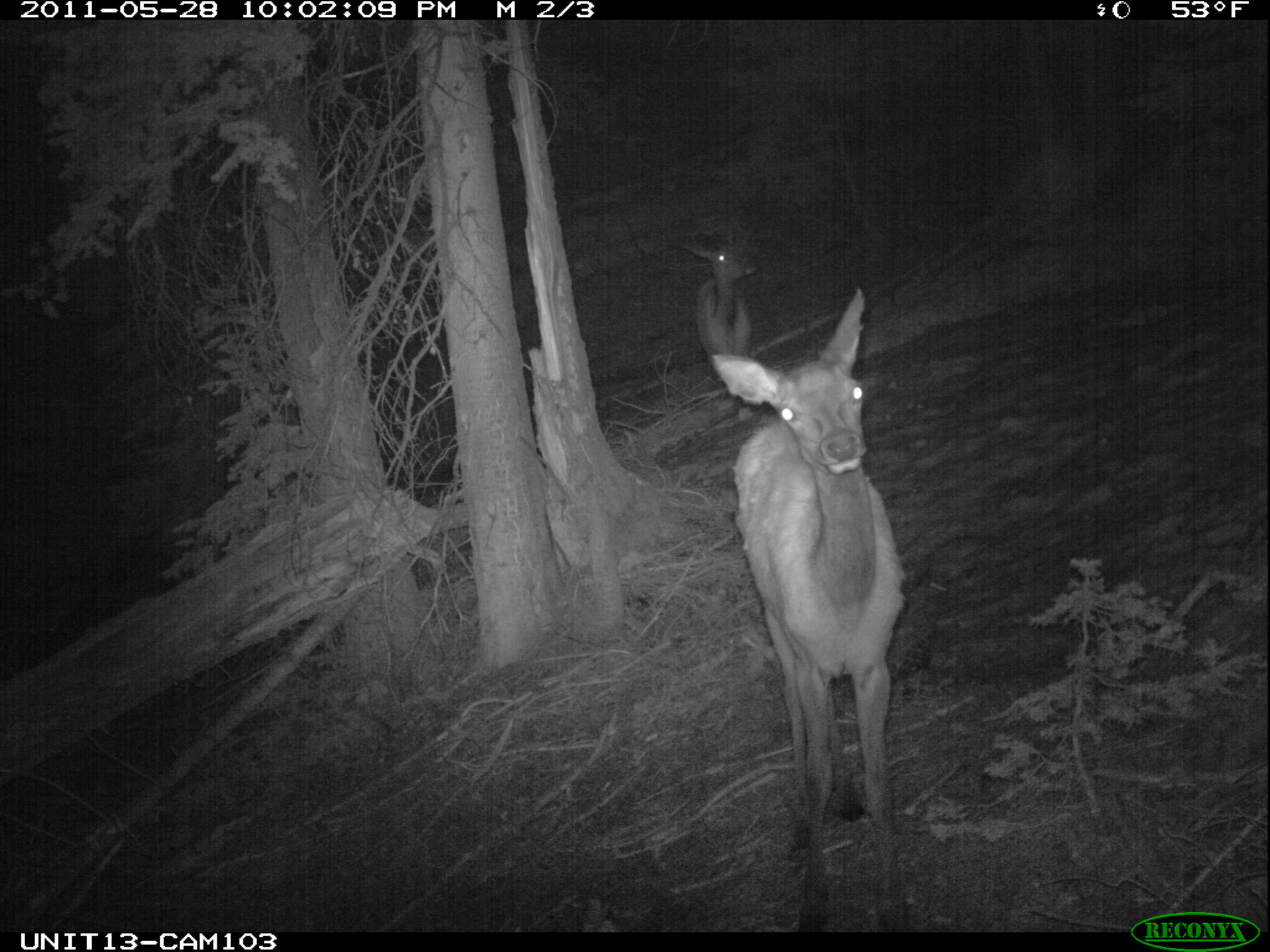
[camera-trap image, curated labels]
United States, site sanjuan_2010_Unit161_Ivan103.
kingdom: Animalia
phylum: Chordata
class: Mammalia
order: Artiodactyla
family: Cervidae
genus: Cervus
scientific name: Cervus elaphus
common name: red deer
Cervus elaphus (red deer).